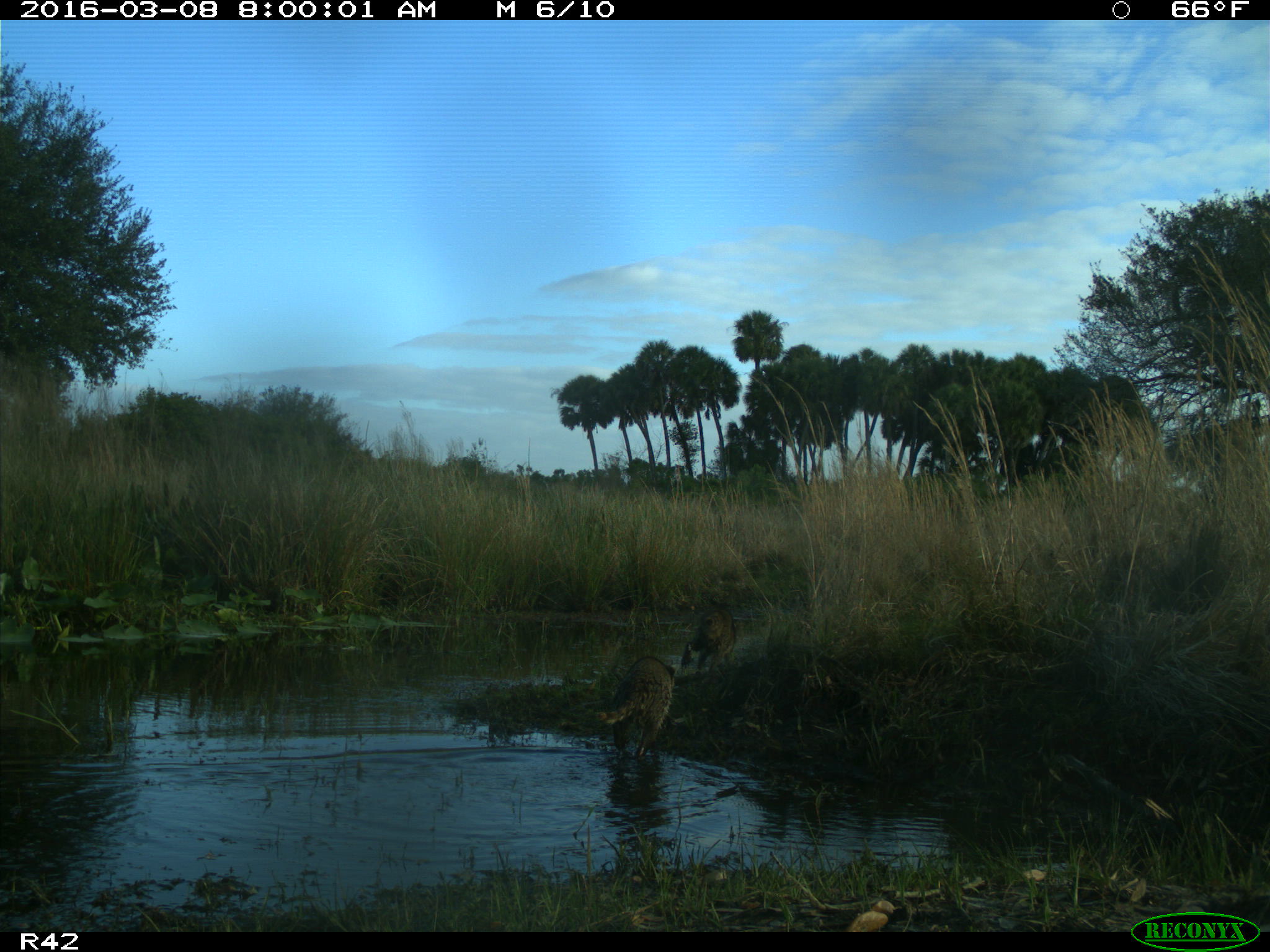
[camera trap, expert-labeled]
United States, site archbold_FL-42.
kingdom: Animalia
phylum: Chordata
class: Mammalia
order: Carnivora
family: Procyonidae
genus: Procyon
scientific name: Procyon lotor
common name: common raccoon